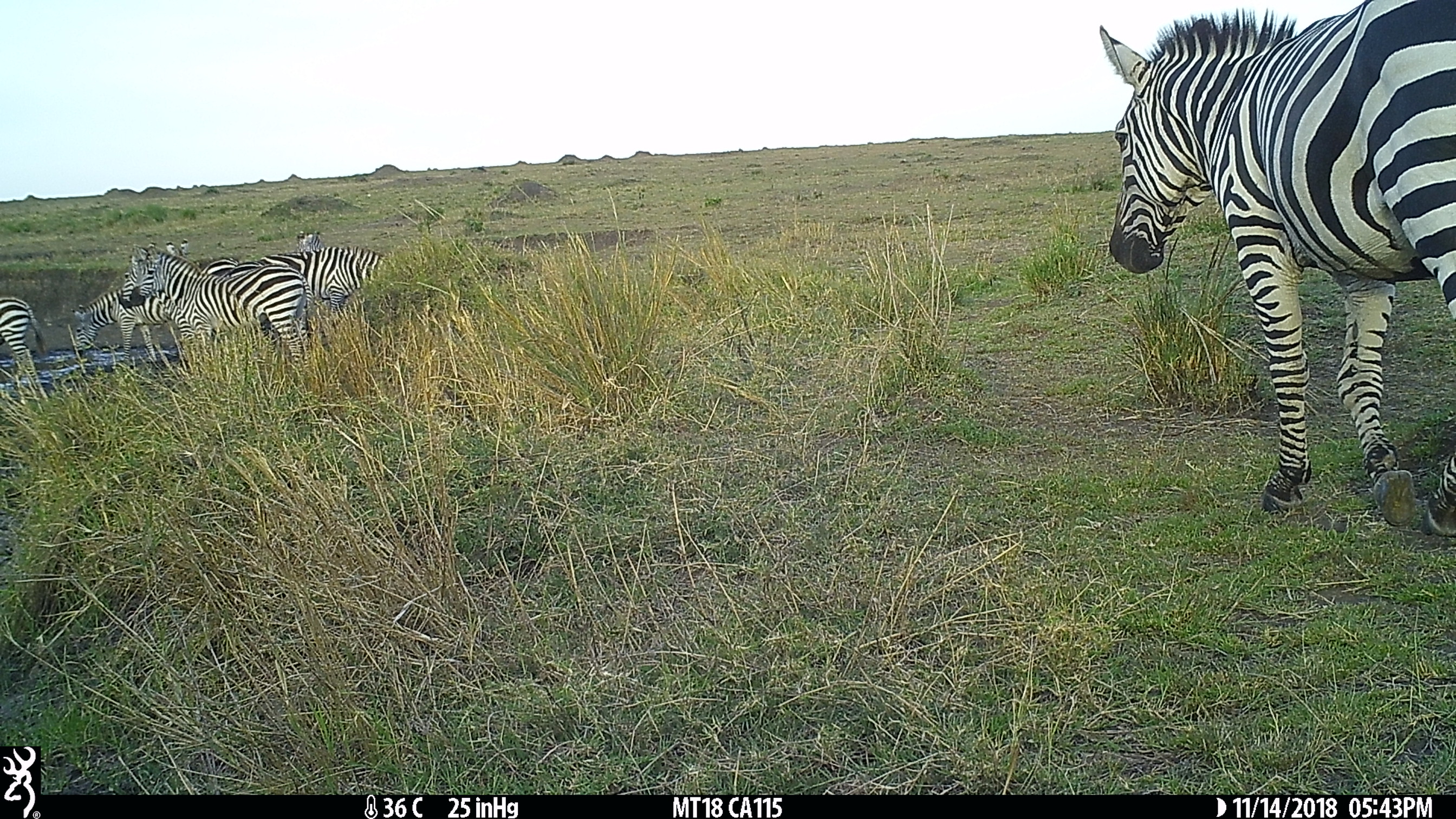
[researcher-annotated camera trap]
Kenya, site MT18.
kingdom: Animalia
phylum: Chordata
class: Mammalia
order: Perissodactyla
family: Equidae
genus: Equus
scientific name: Equus quagga burchellii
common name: burchell's zebra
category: zebra